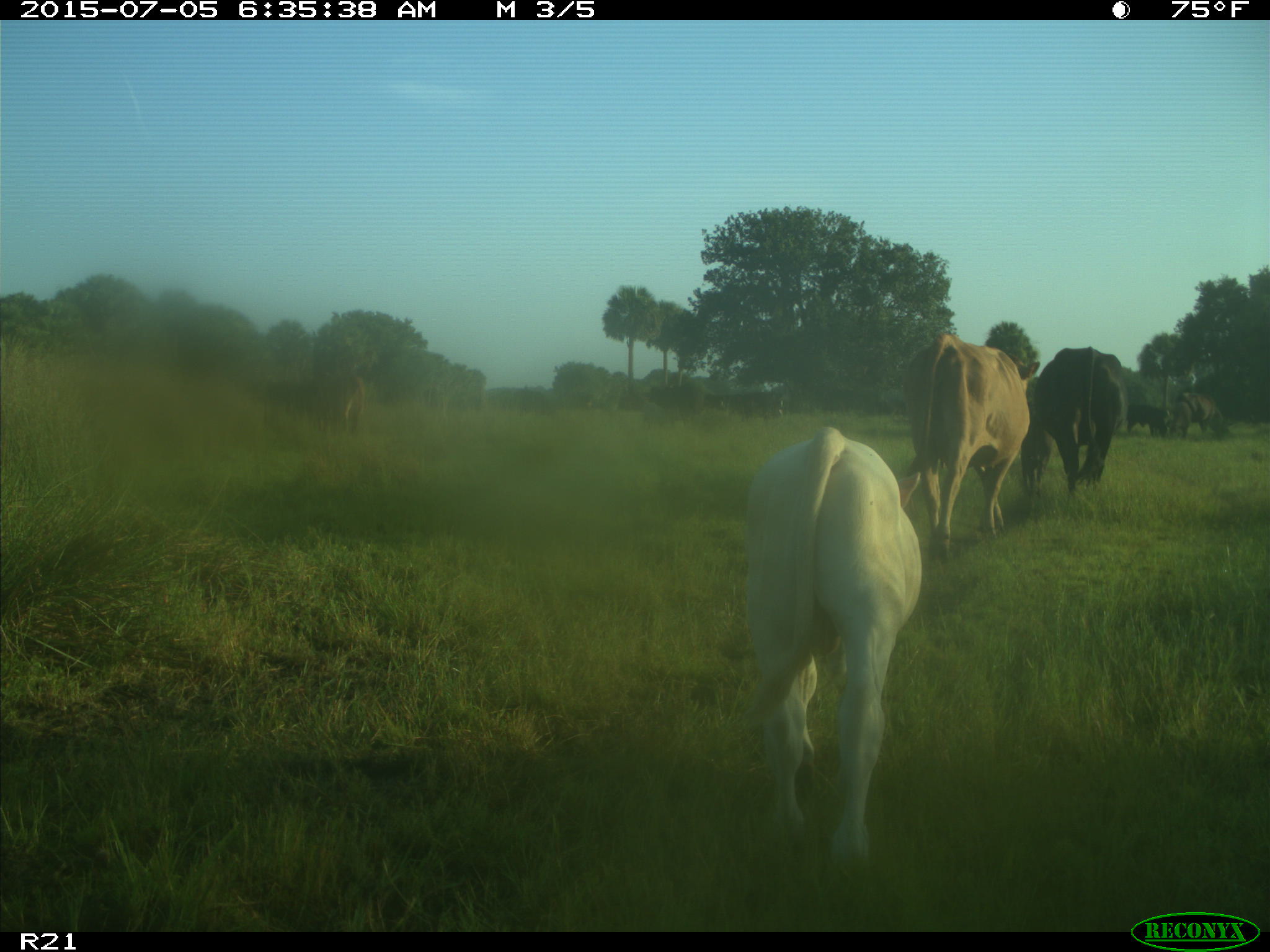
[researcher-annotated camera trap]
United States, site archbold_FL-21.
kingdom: Animalia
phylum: Chordata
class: Mammalia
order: Artiodactyla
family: Bovidae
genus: Bos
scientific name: Bos taurus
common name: domestic cow